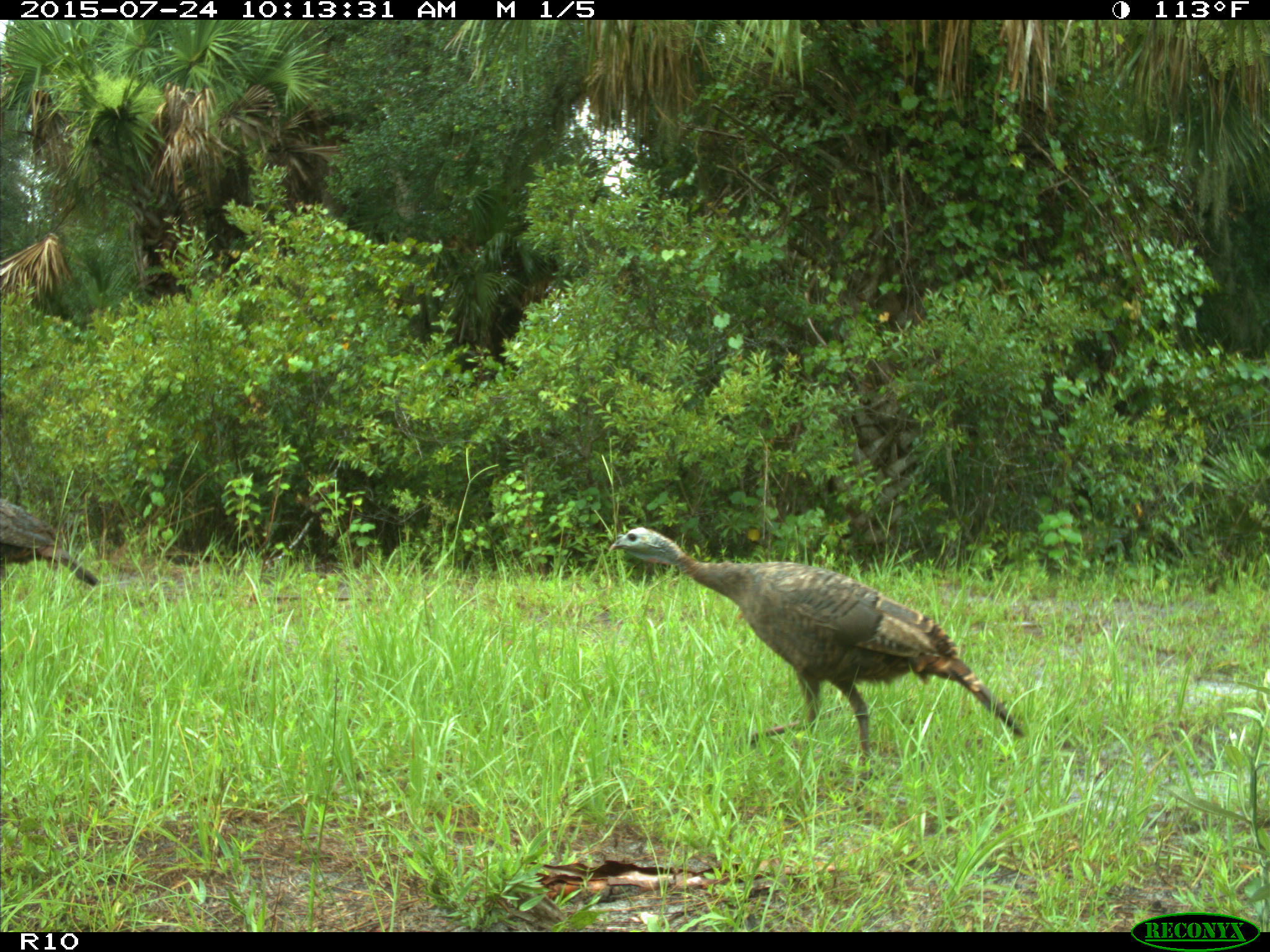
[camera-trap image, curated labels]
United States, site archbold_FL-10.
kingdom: Animalia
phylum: Chordata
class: Aves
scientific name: Aves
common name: birds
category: unidentified bird